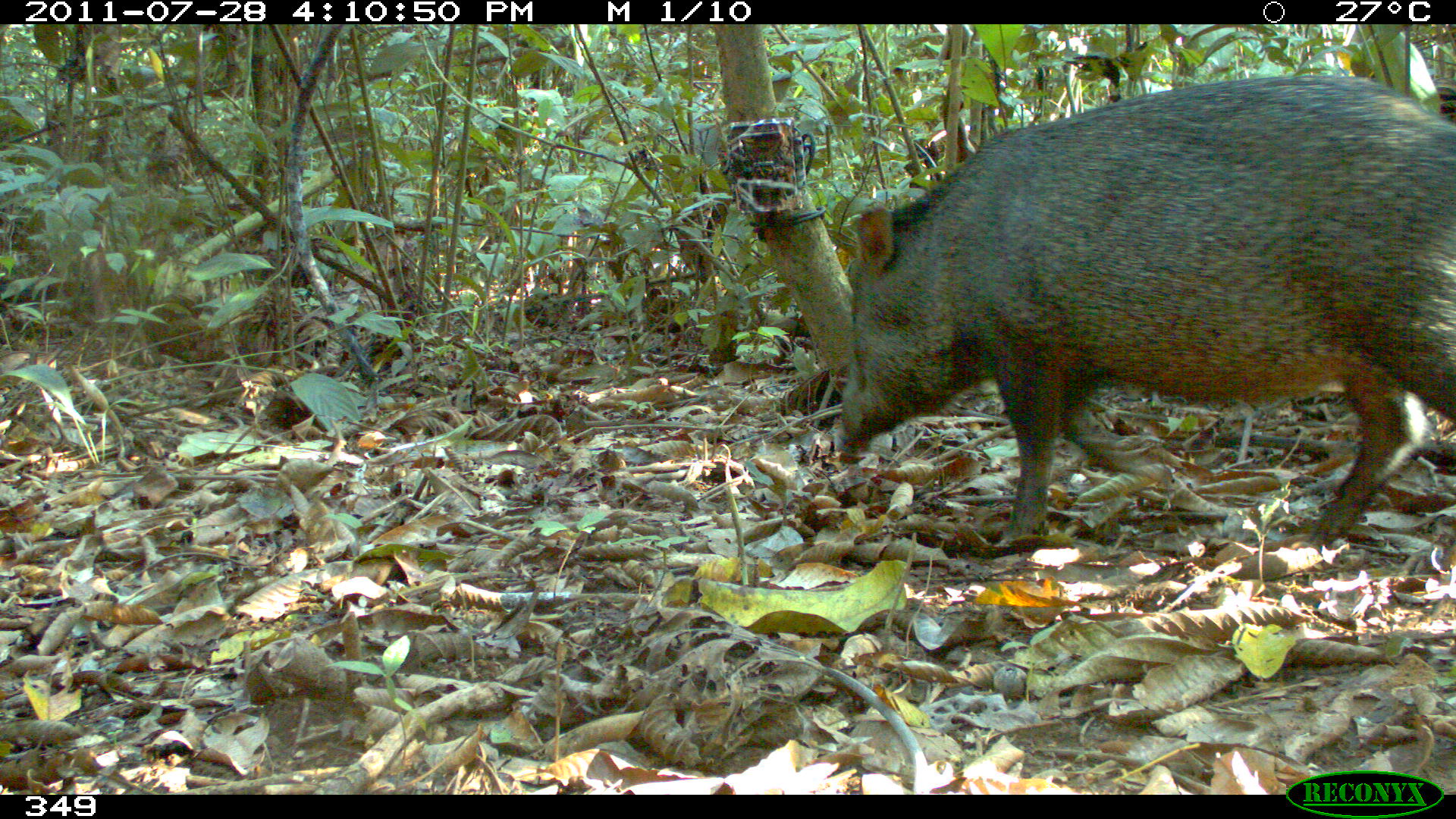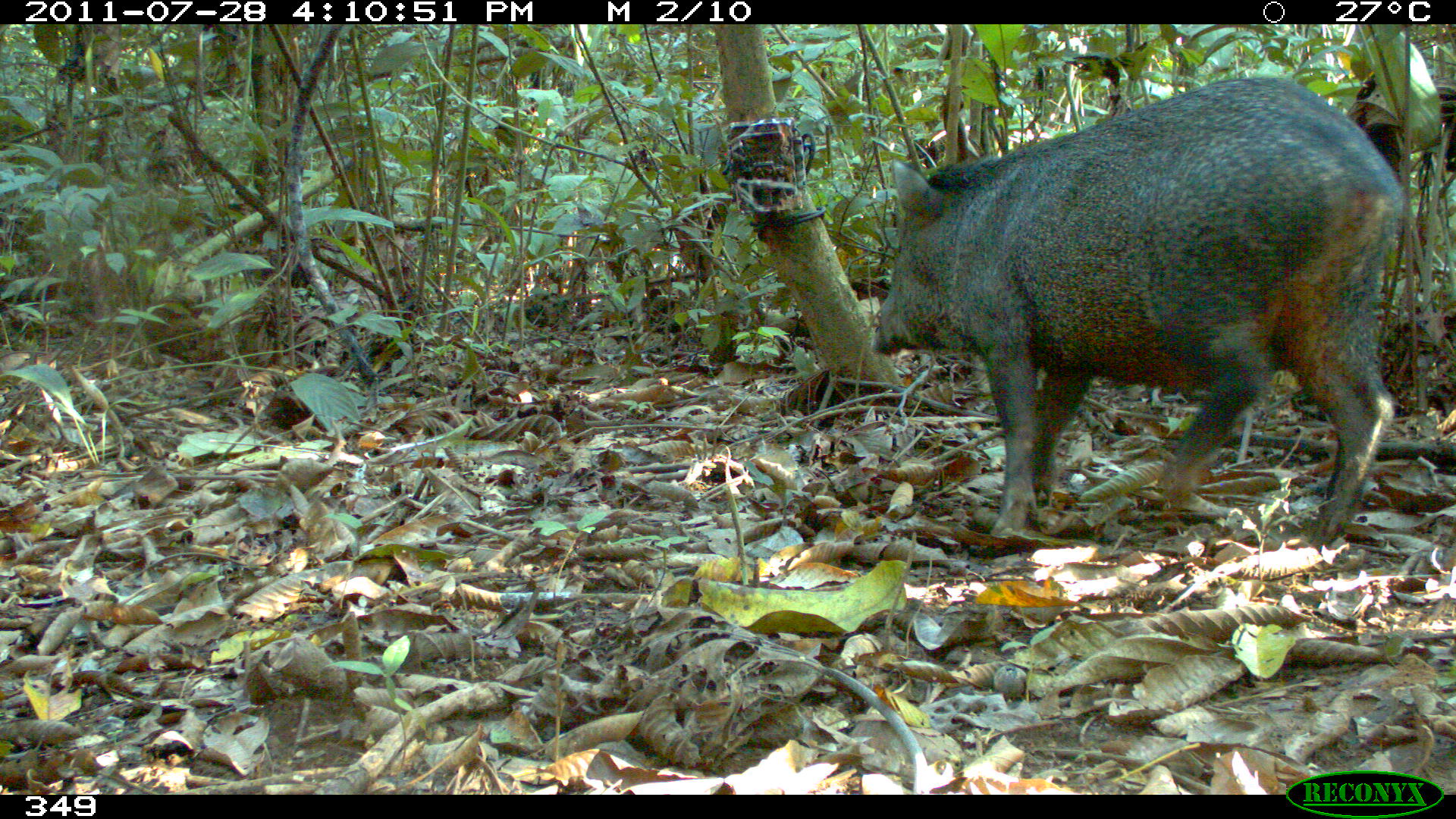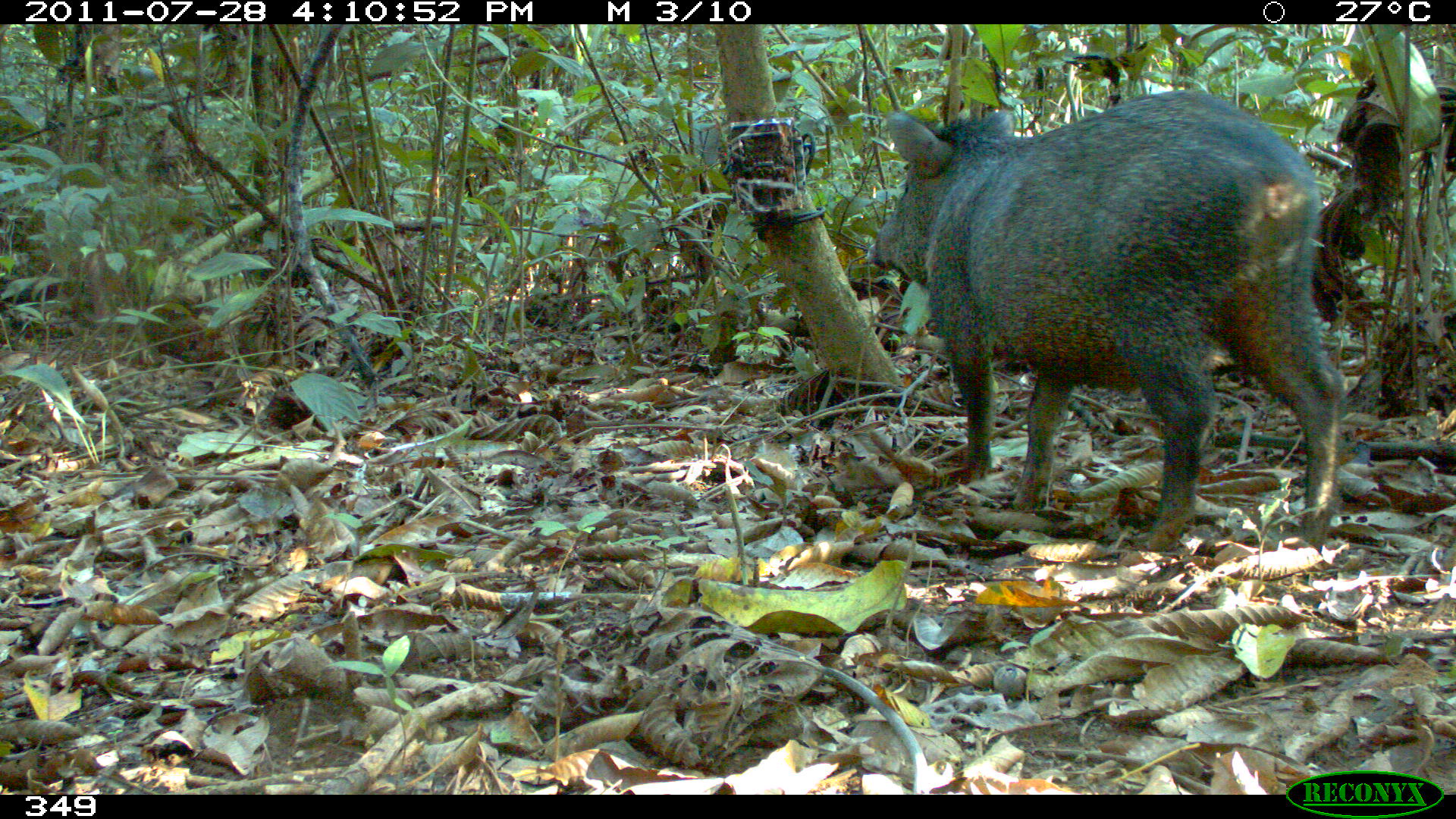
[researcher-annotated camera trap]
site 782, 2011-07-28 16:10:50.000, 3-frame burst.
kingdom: Animalia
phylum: Chordata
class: Mammalia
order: Artiodactyla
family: Tayassuidae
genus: Pecari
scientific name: Pecari tajacu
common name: collared peccary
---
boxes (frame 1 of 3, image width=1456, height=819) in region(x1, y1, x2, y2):
pecari tajacu: region(834, 71, 1453, 551)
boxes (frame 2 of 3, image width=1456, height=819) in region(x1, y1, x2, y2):
pecari tajacu: region(867, 71, 1403, 554)